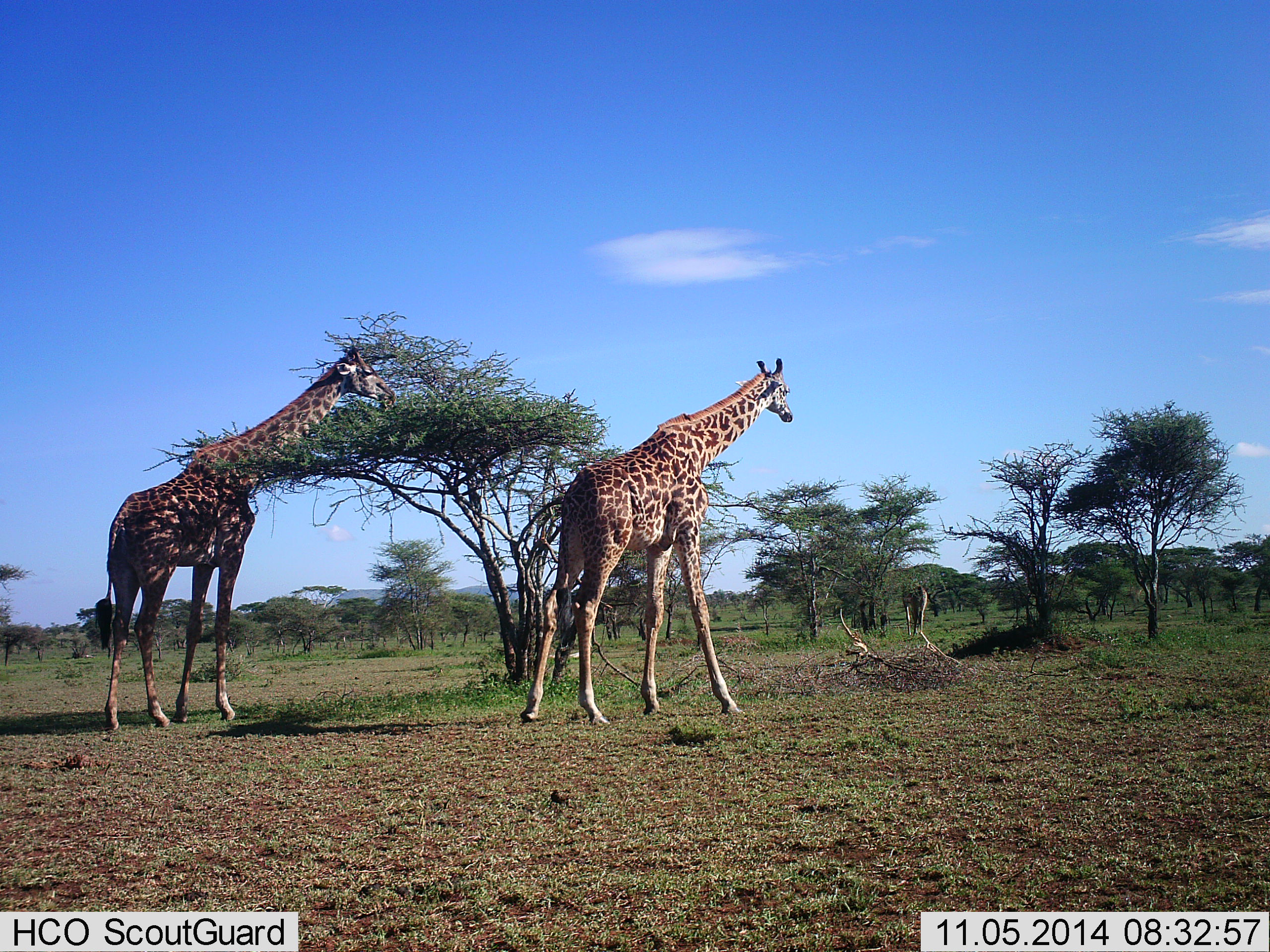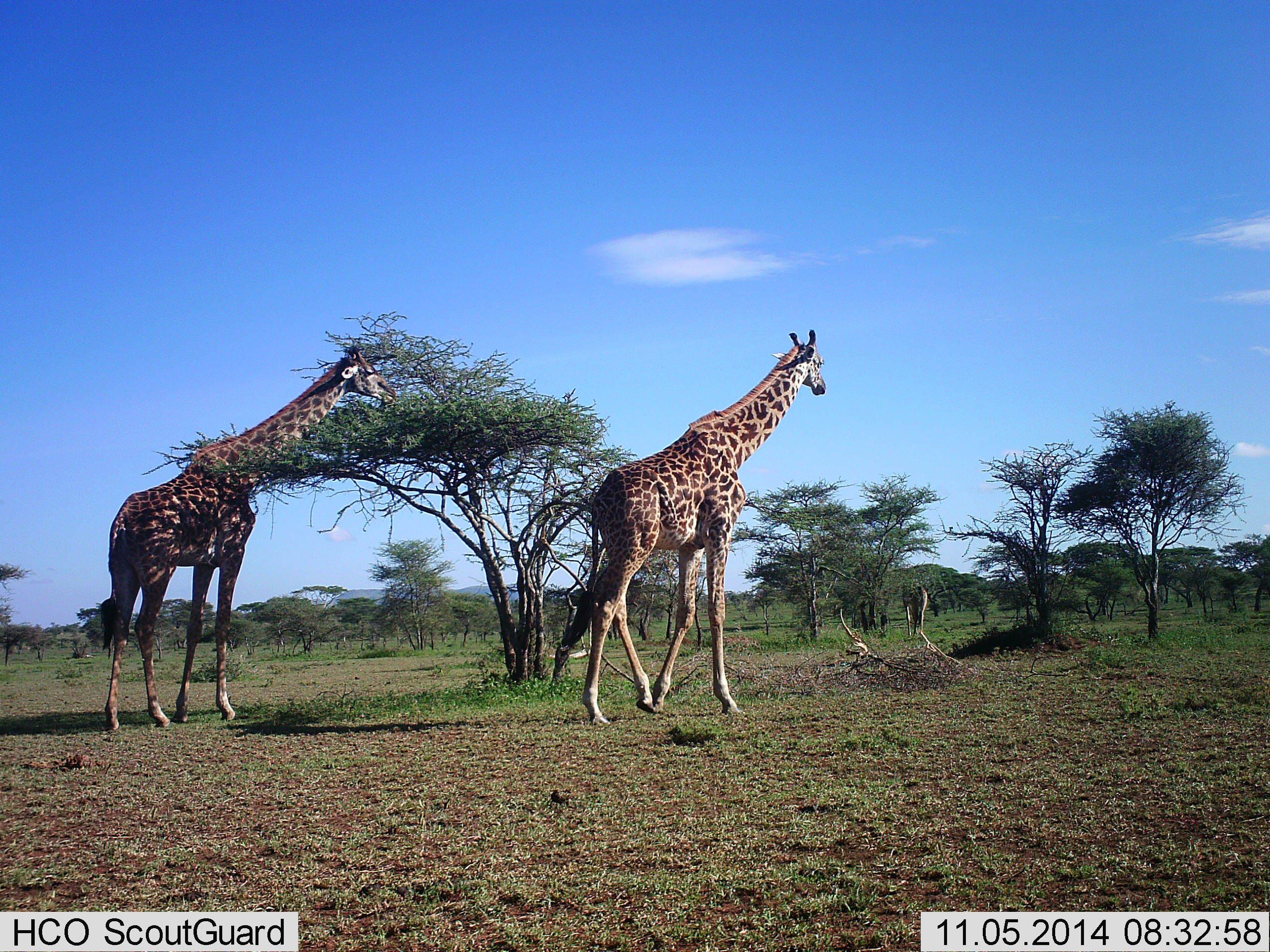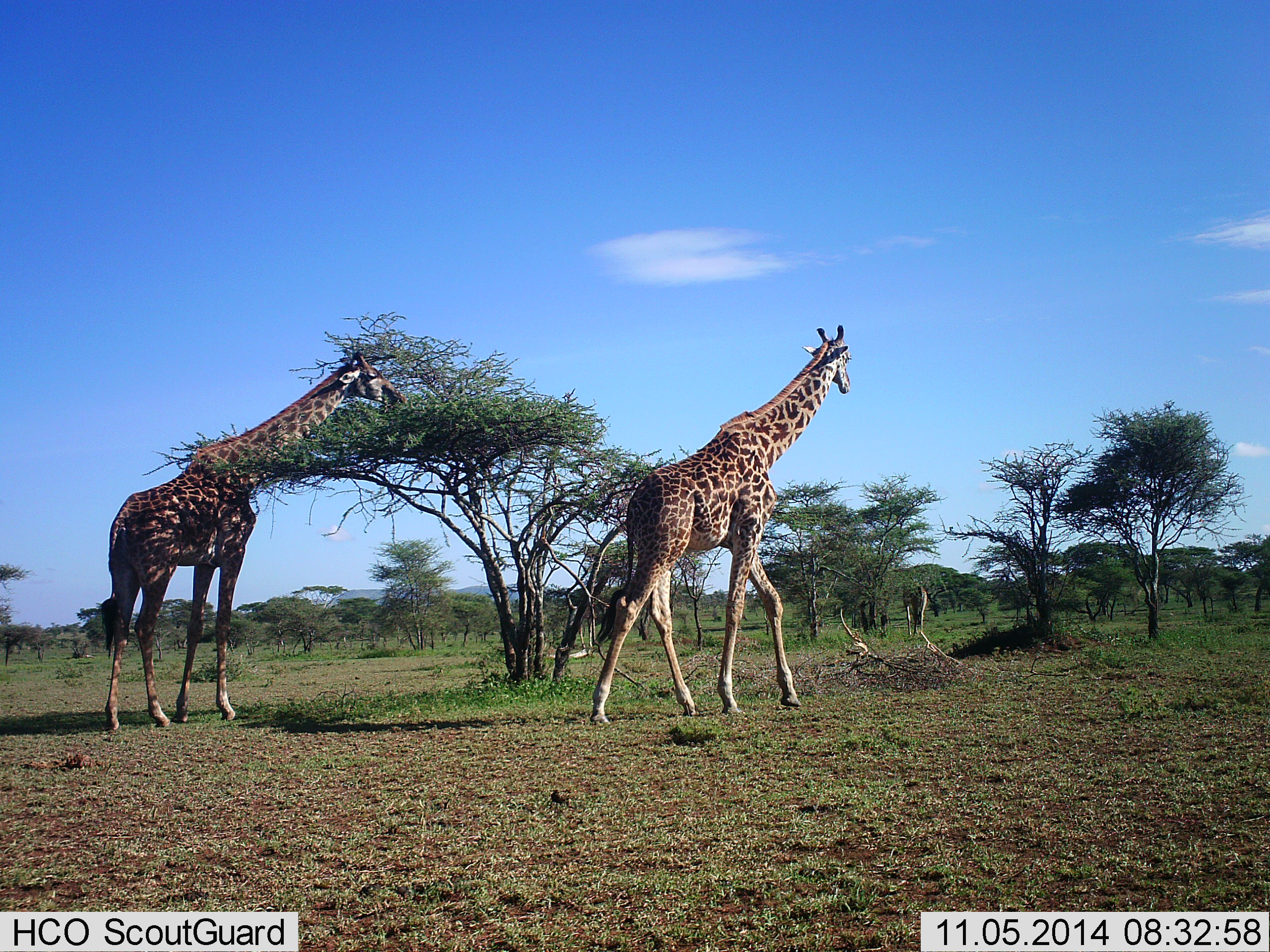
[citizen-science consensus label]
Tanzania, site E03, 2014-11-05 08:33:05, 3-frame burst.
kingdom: Animalia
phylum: Chordata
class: Mammalia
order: Artiodactyla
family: Giraffidae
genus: Giraffa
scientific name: Giraffa camelopardalis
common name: giraffe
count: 2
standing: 50%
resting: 10%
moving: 90%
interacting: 10%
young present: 0%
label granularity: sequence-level